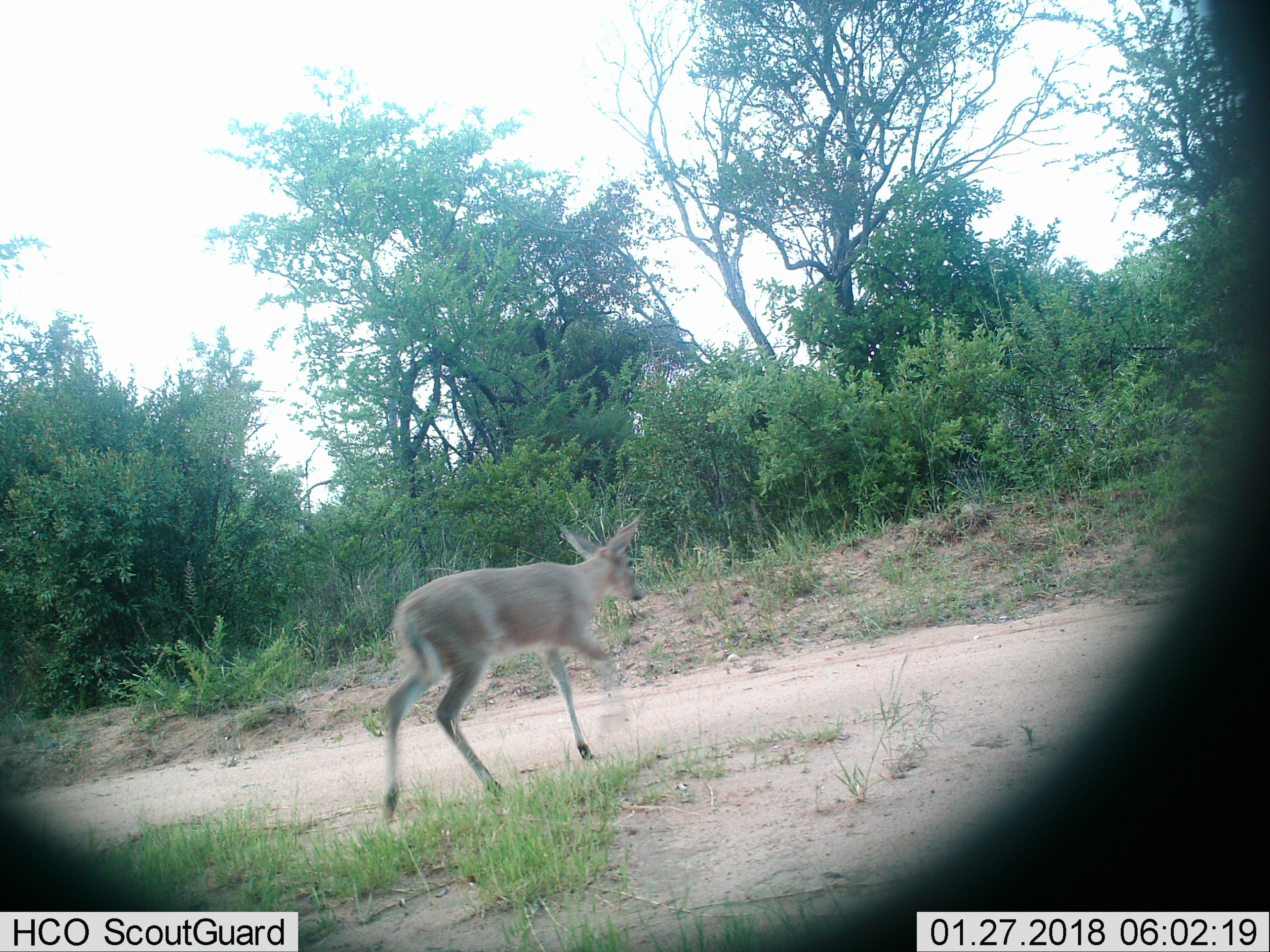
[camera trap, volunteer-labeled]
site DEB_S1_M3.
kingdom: Animalia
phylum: Chordata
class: Mammalia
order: Artiodactyla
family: Bovidae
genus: Sylvicapra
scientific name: Sylvicapra grimmia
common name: common duiker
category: duikercommongrey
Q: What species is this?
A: Duikercommongrey (common duiker) (Sylvicapra grimmia).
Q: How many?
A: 1.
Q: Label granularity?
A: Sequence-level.